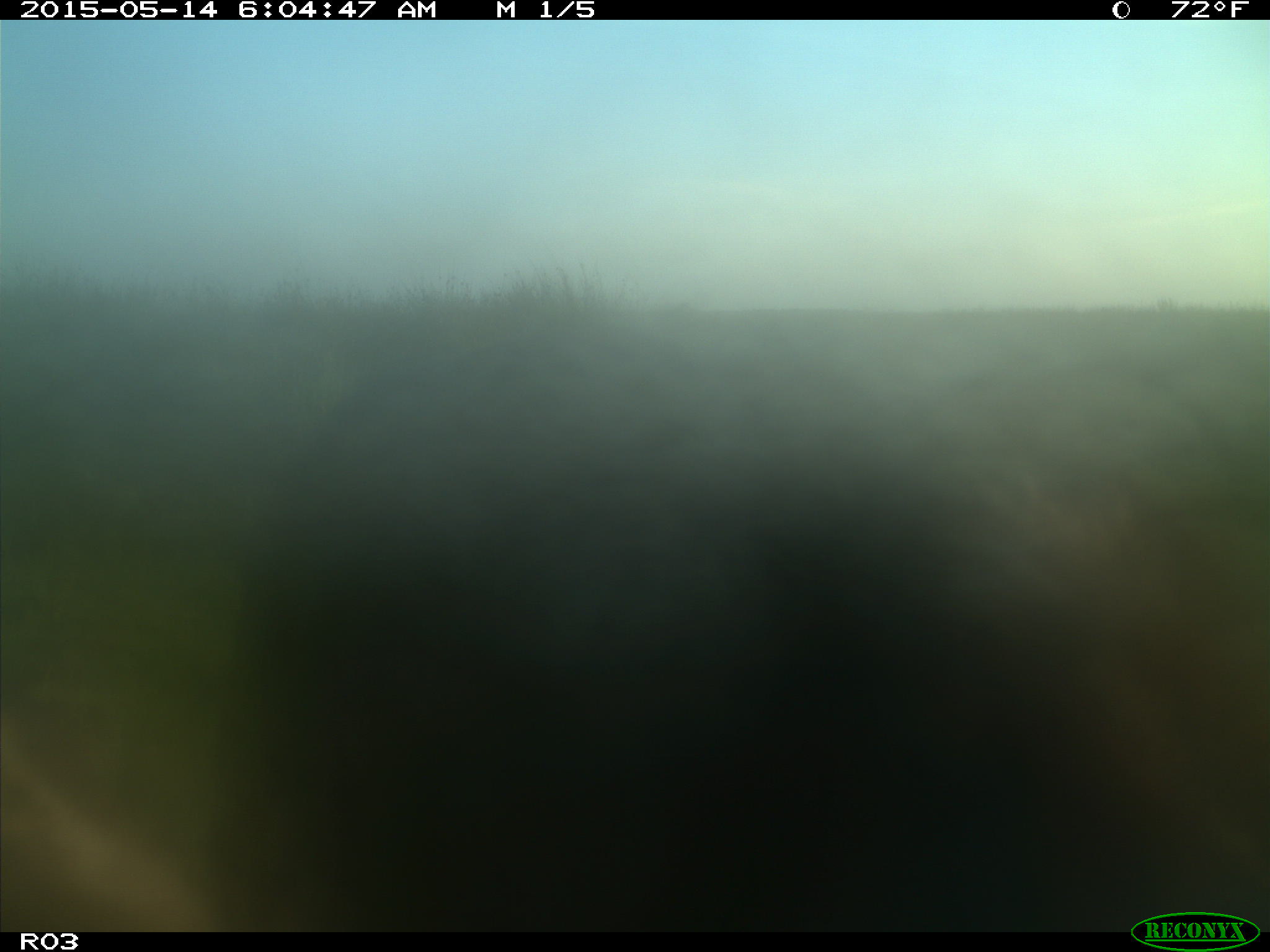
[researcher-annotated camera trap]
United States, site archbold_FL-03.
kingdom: Animalia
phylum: Chordata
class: Mammalia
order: Artiodactyla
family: Bovidae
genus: Bos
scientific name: Bos taurus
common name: domestic cow